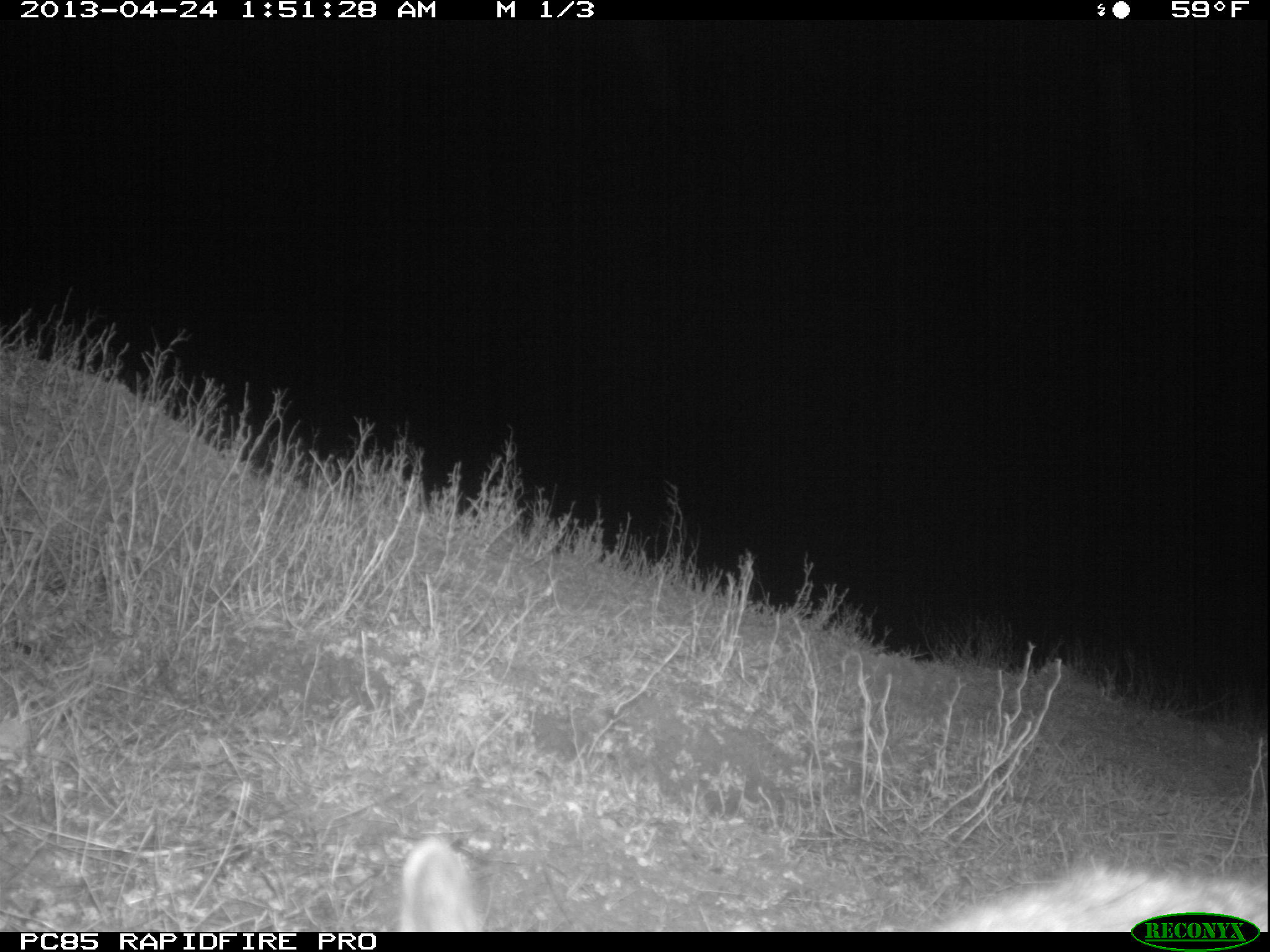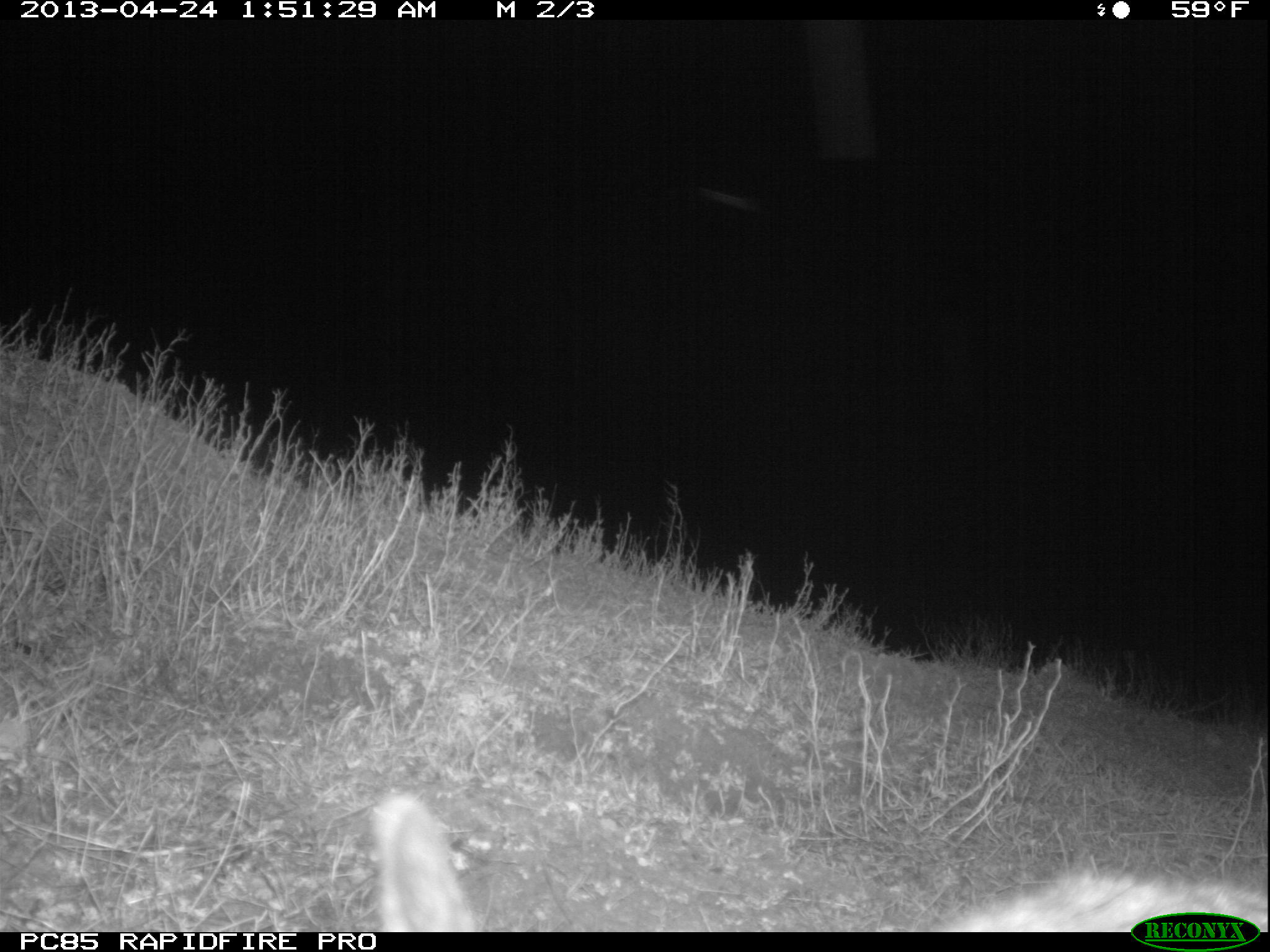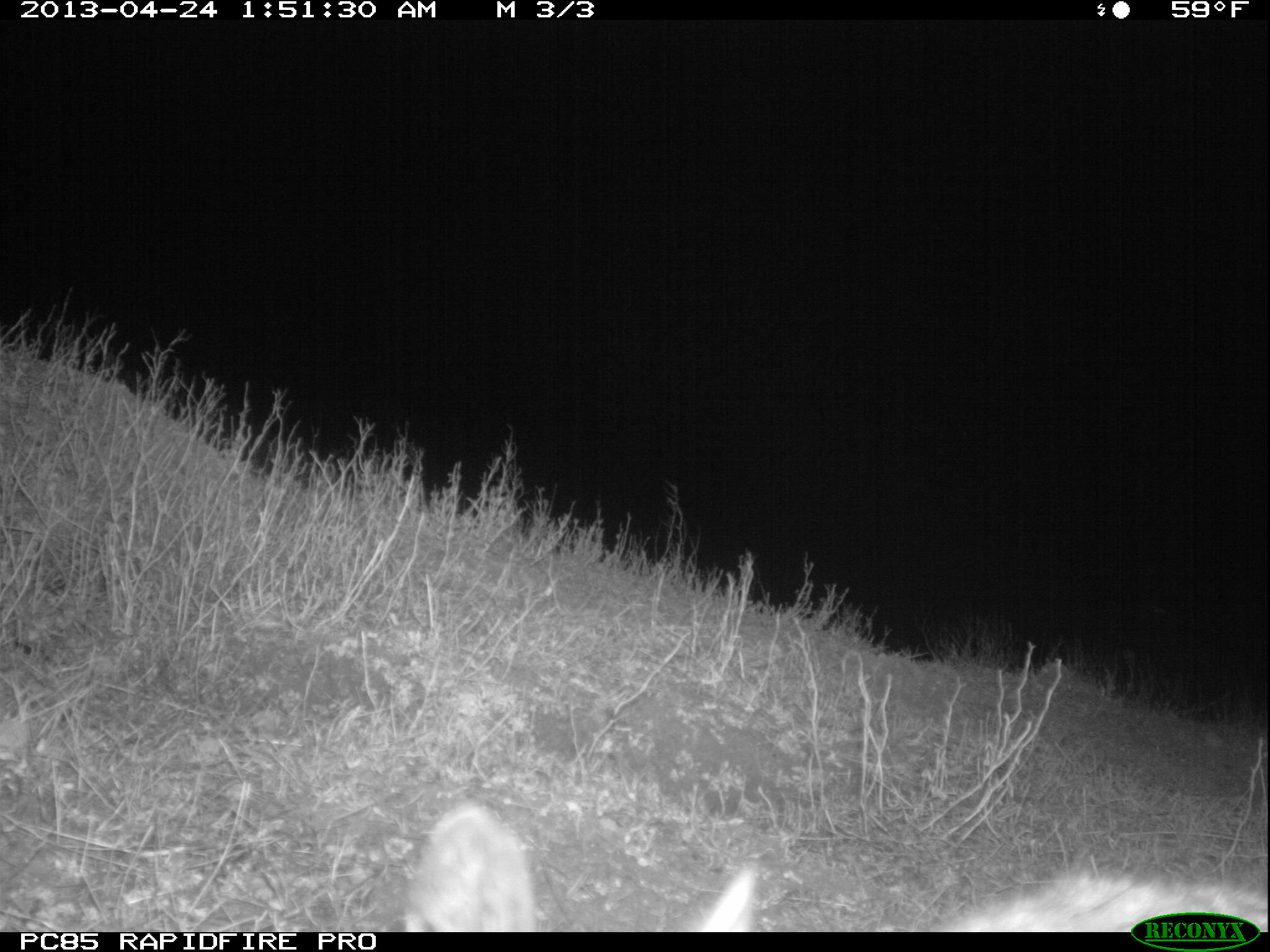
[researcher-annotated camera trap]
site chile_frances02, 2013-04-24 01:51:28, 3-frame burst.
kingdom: Animalia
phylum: Chordata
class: Mammalia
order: Lagomorpha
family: Leporidae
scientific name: Leporidae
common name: rabbits and hares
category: rabbit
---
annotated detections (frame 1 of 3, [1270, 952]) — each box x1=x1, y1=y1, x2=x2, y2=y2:
rabbit: x1=391, y1=835, x2=1265, y2=909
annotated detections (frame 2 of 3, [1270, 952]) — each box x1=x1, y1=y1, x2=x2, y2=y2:
rabbit: x1=370, y1=786, x2=1266, y2=913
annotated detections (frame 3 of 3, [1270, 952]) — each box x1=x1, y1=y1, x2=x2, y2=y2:
rabbit: x1=405, y1=807, x2=1132, y2=933